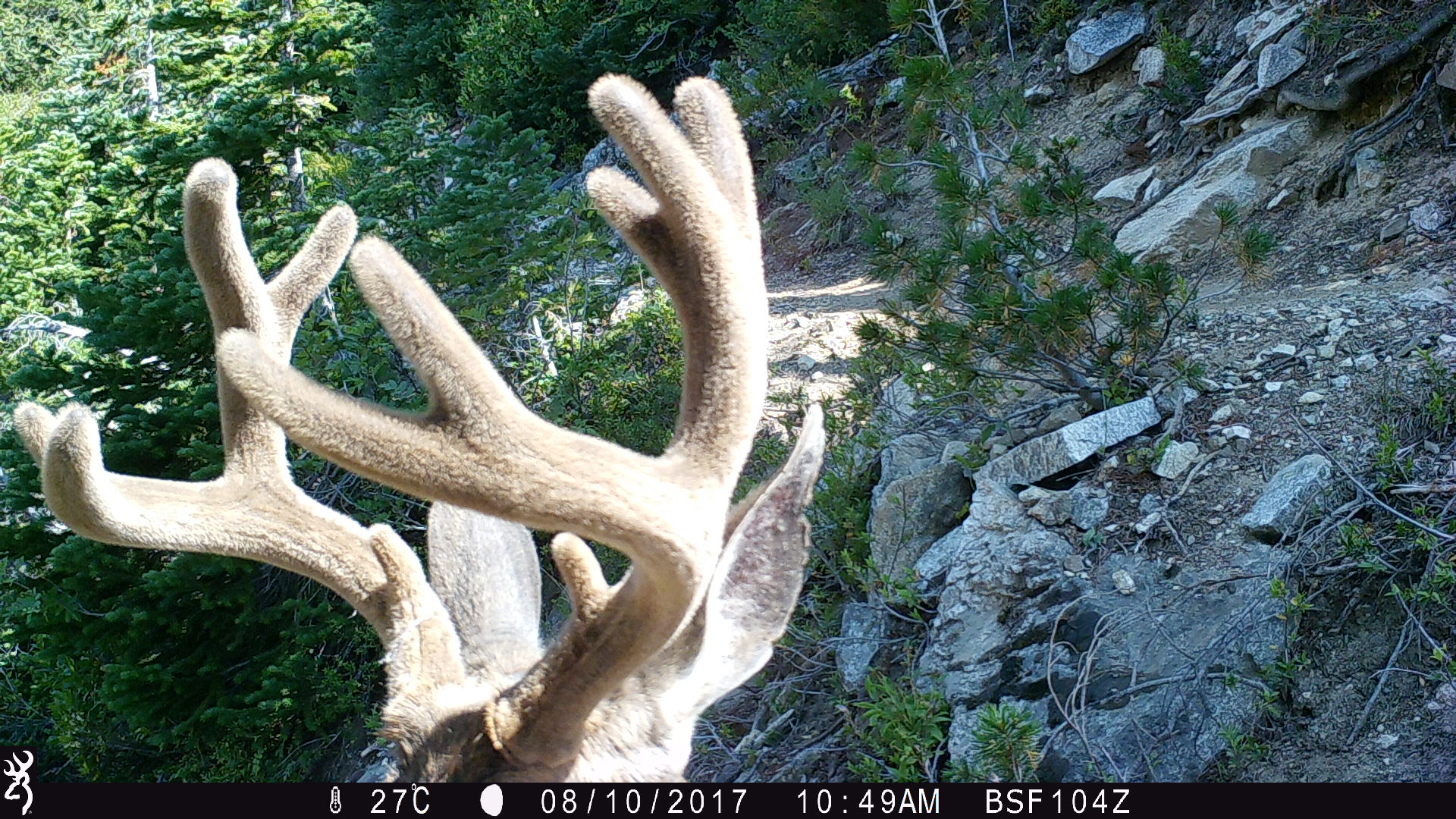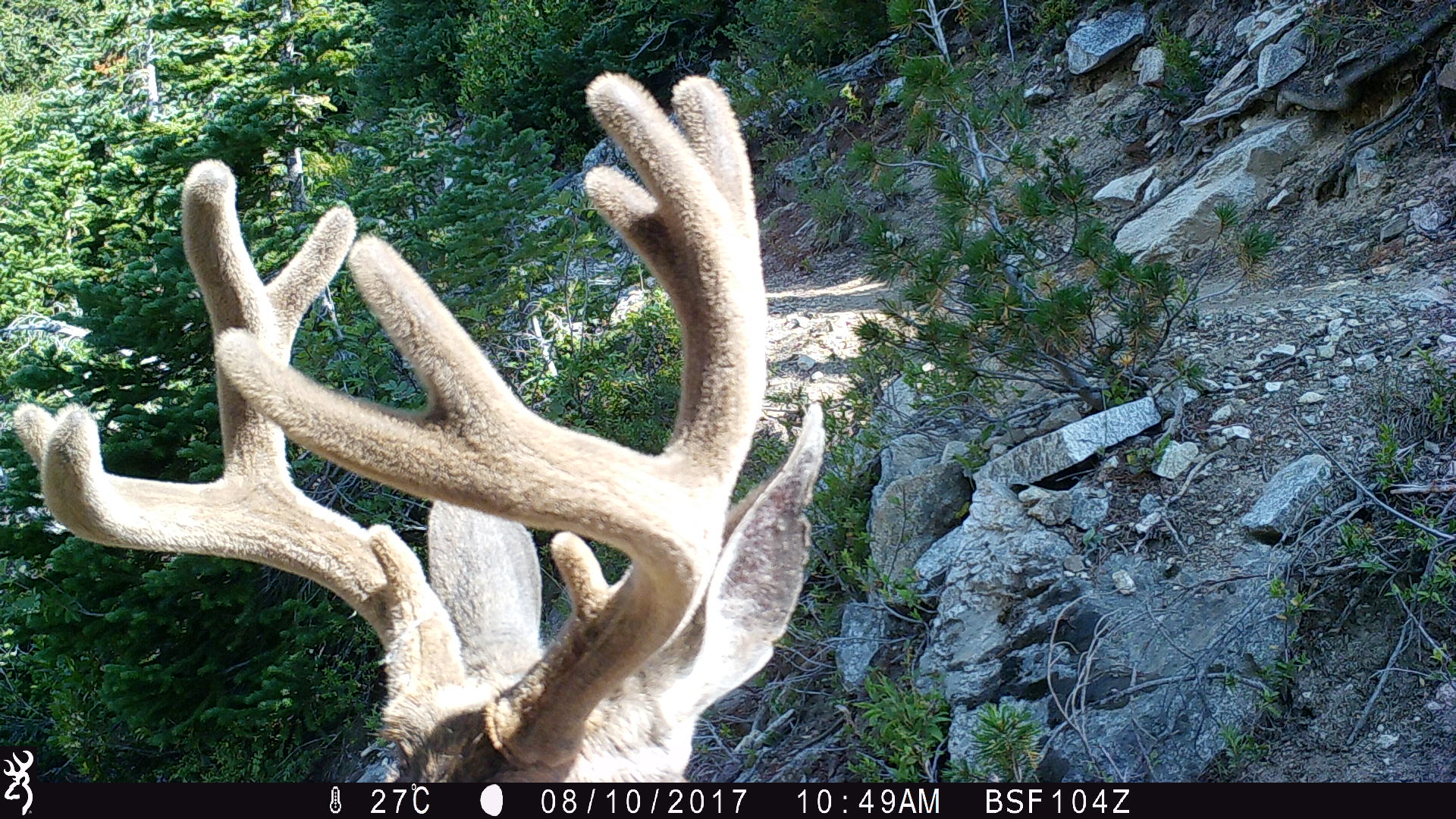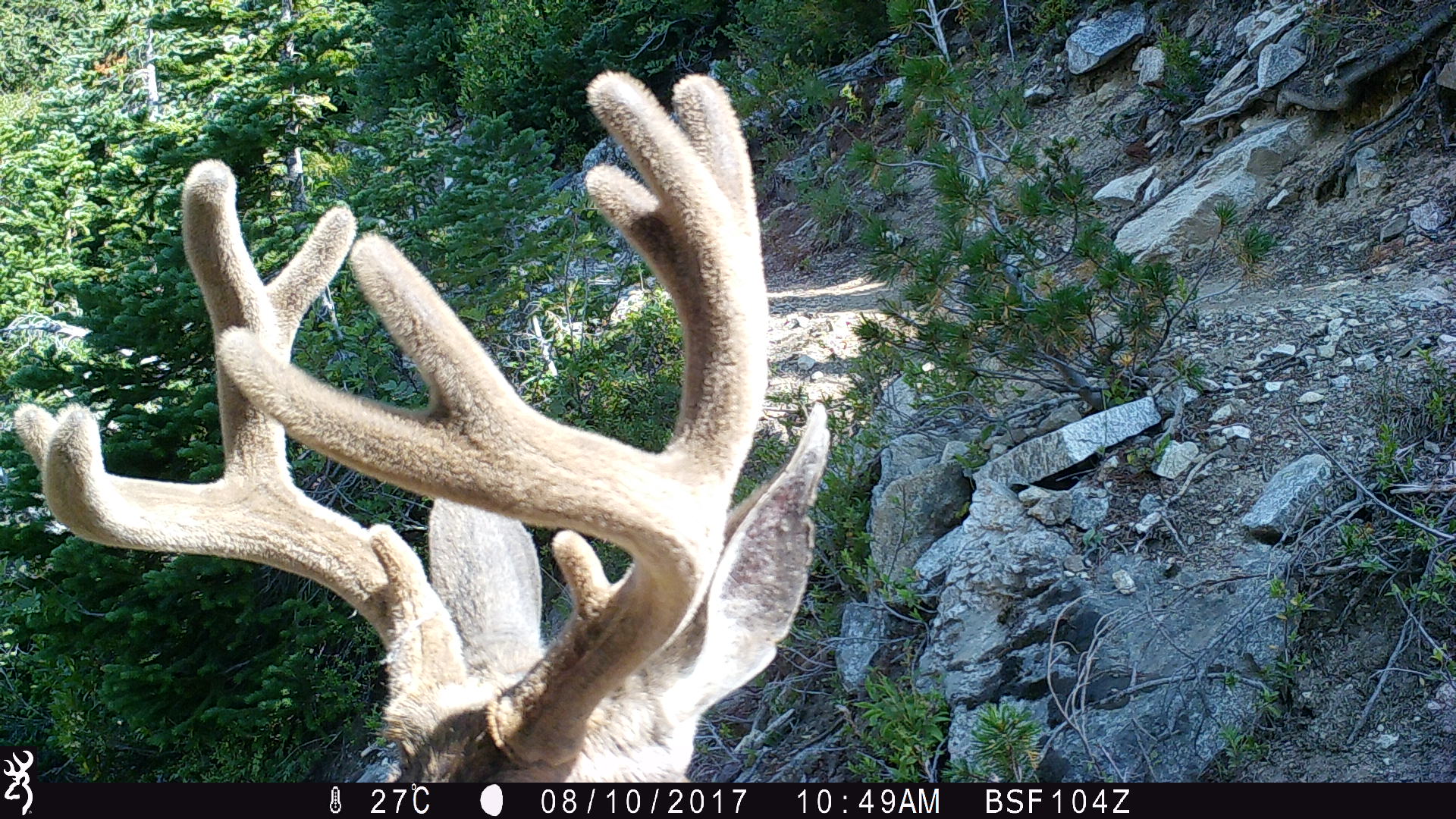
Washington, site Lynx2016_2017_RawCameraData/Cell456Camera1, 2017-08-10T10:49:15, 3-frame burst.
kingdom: Animalia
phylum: Chordata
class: Mammalia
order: Artiodactyla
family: Cervidae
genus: Odocoileus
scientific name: Odocoileus hemionus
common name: mule deer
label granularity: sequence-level